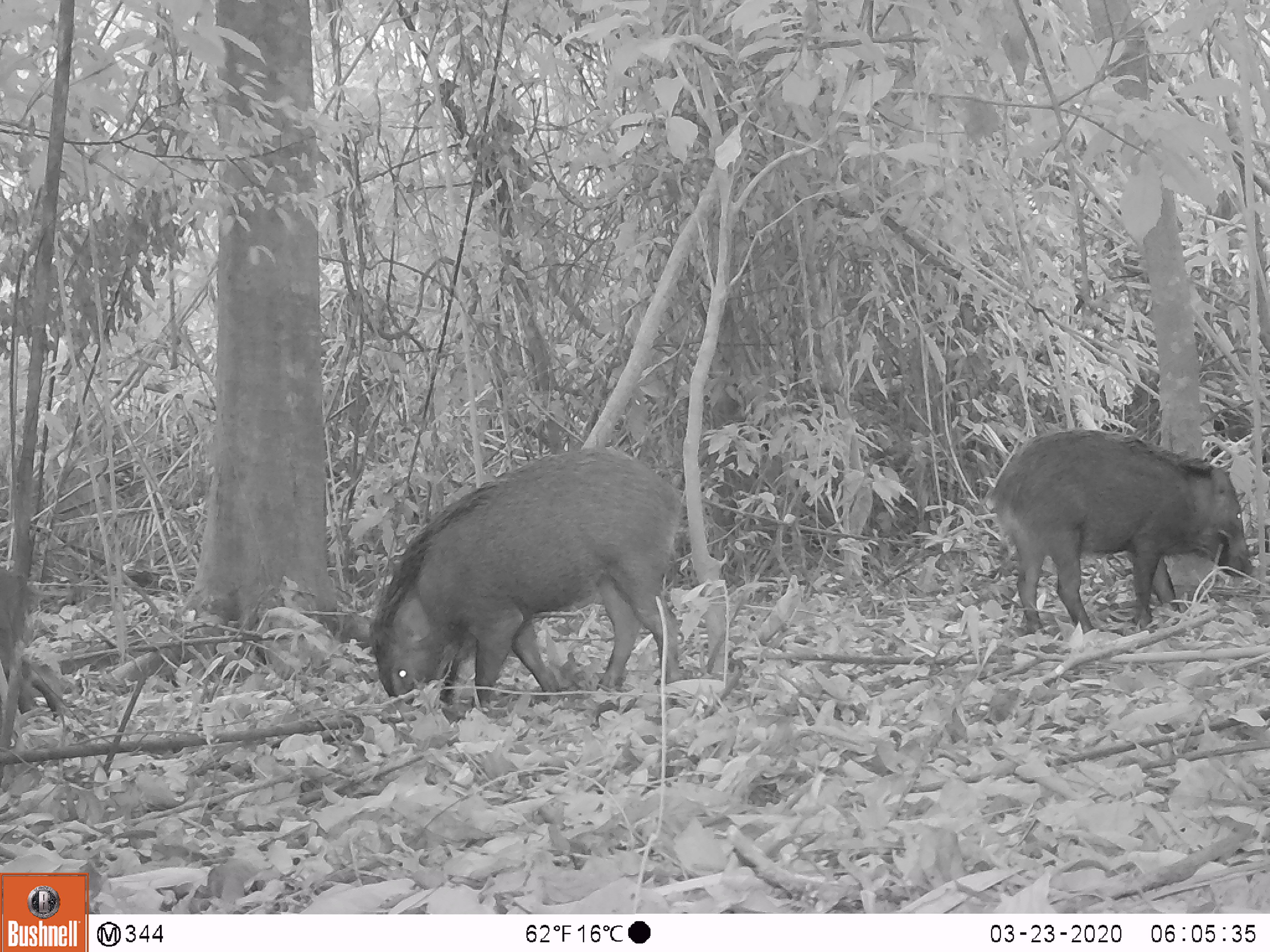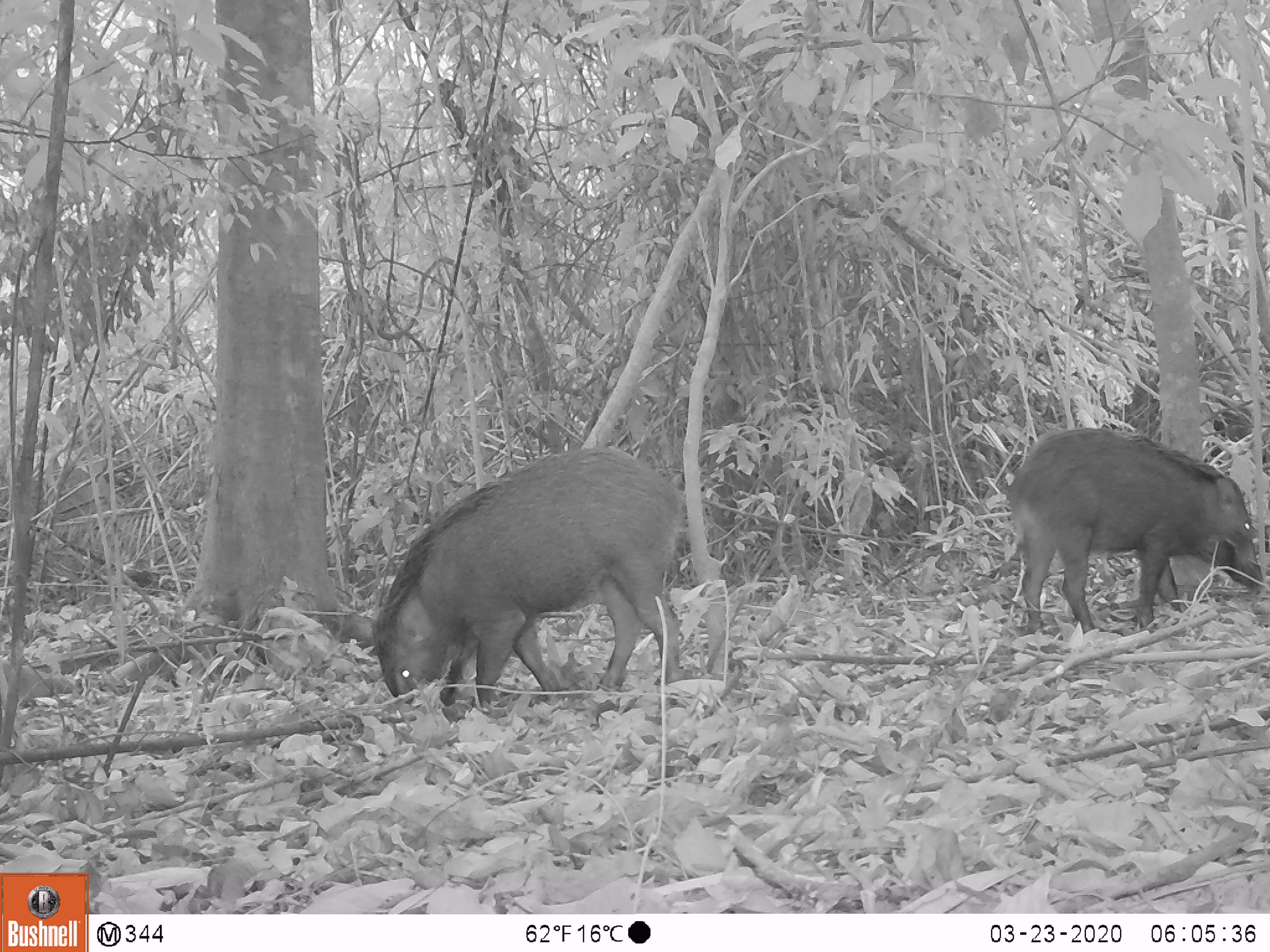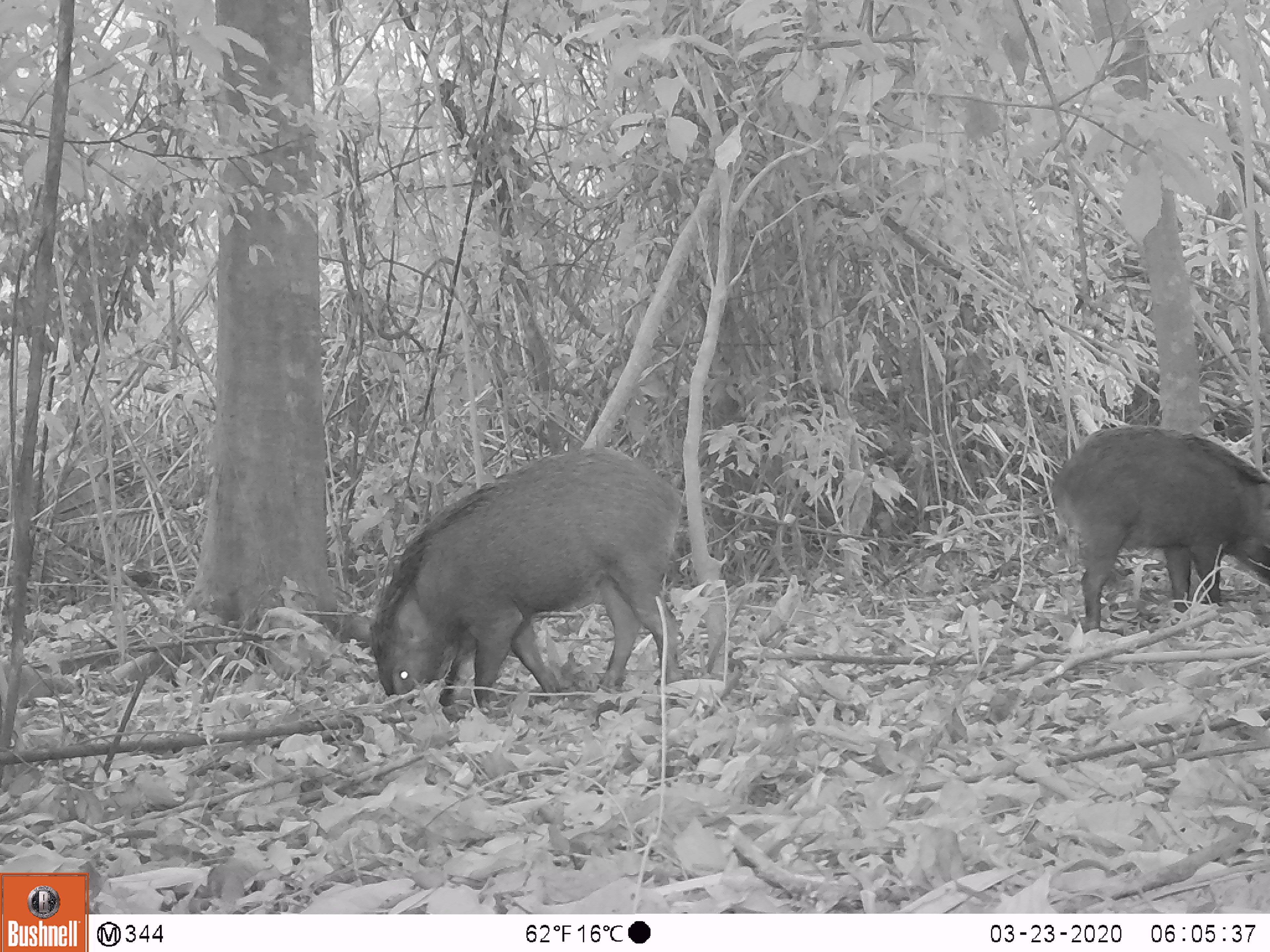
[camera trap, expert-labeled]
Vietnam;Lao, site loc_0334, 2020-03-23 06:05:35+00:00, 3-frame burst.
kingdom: Animalia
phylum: Chordata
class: Mammalia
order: Artiodactyla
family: Suidae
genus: Sus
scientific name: Sus scrofa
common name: eurasian wild pig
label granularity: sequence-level